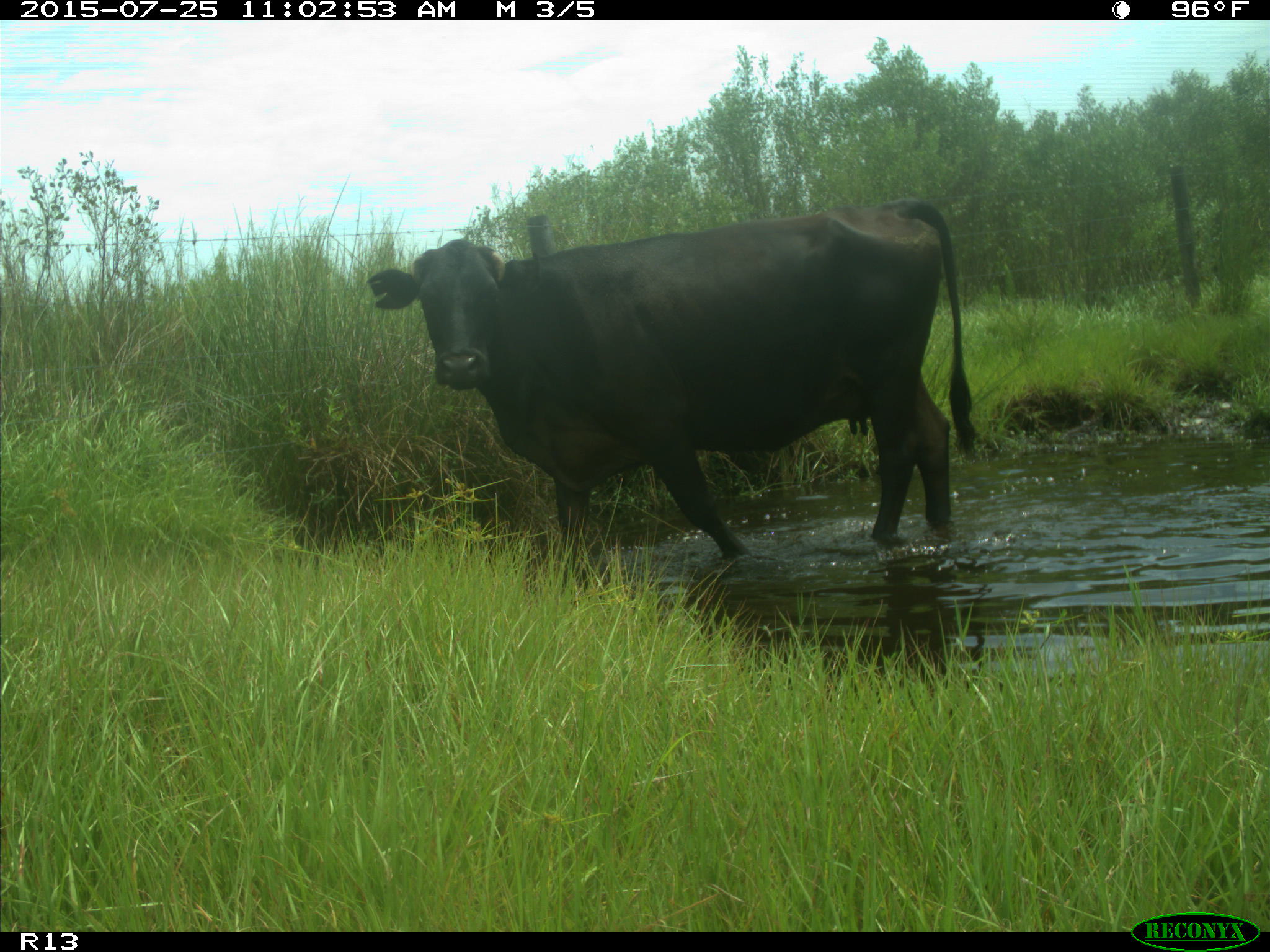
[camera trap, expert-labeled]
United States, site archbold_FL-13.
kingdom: Animalia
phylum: Chordata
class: Mammalia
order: Artiodactyla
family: Bovidae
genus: Bos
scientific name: Bos taurus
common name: domestic cow